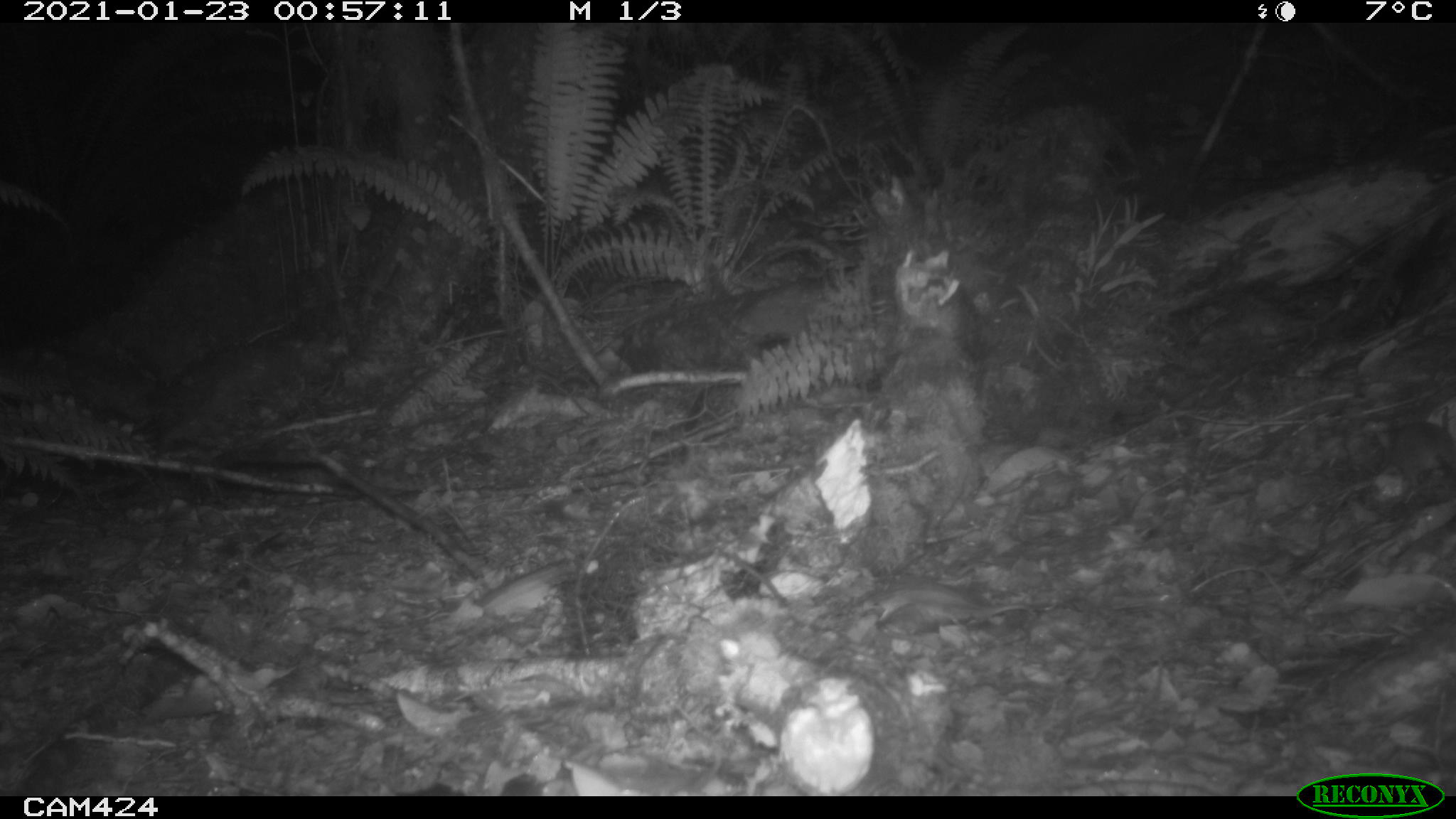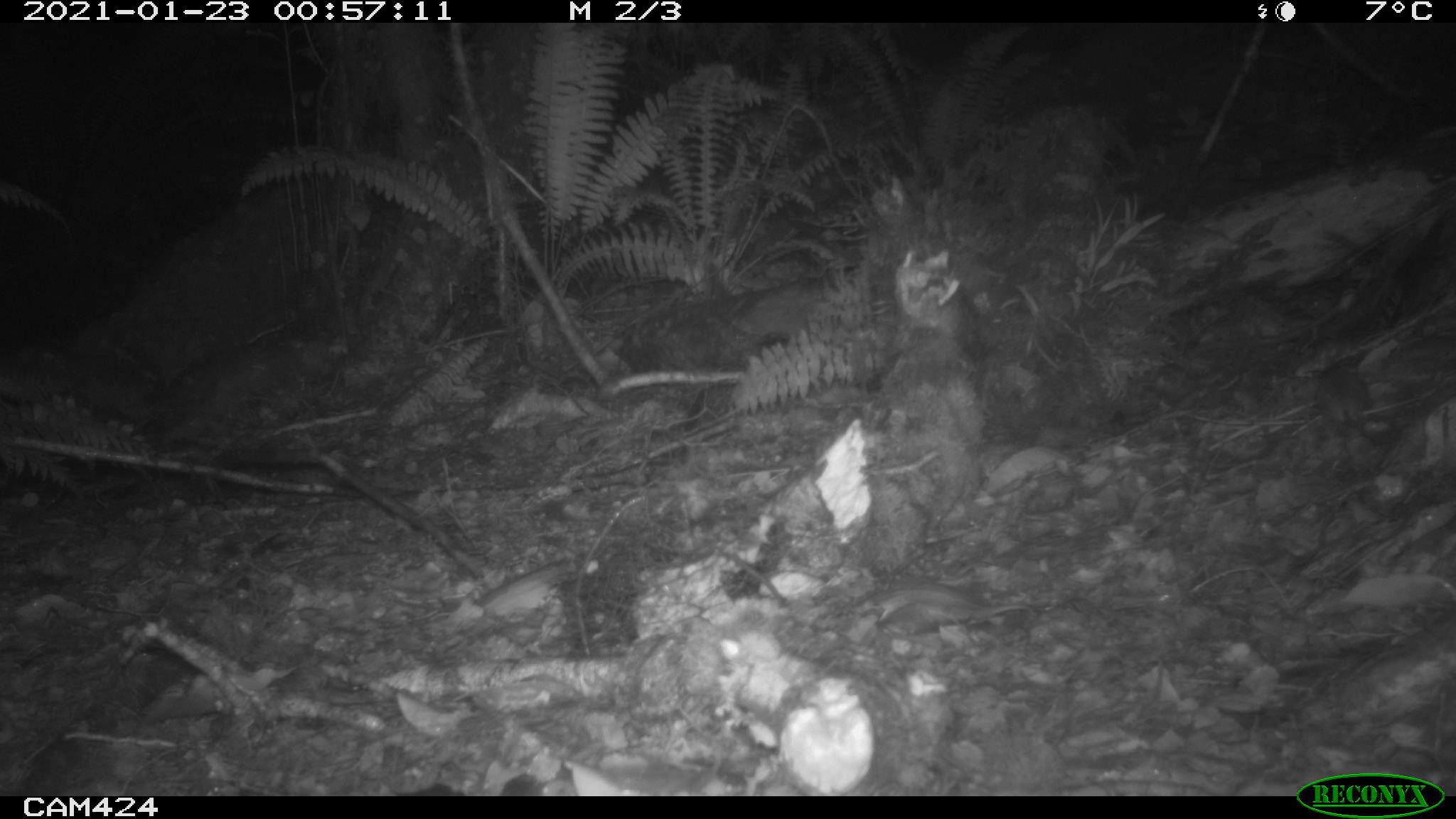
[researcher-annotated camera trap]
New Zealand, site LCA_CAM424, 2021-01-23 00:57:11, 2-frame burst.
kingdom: Animalia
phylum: Chordata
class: Mammalia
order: Rodentia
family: Muridae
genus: Rattus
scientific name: Rattus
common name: rat